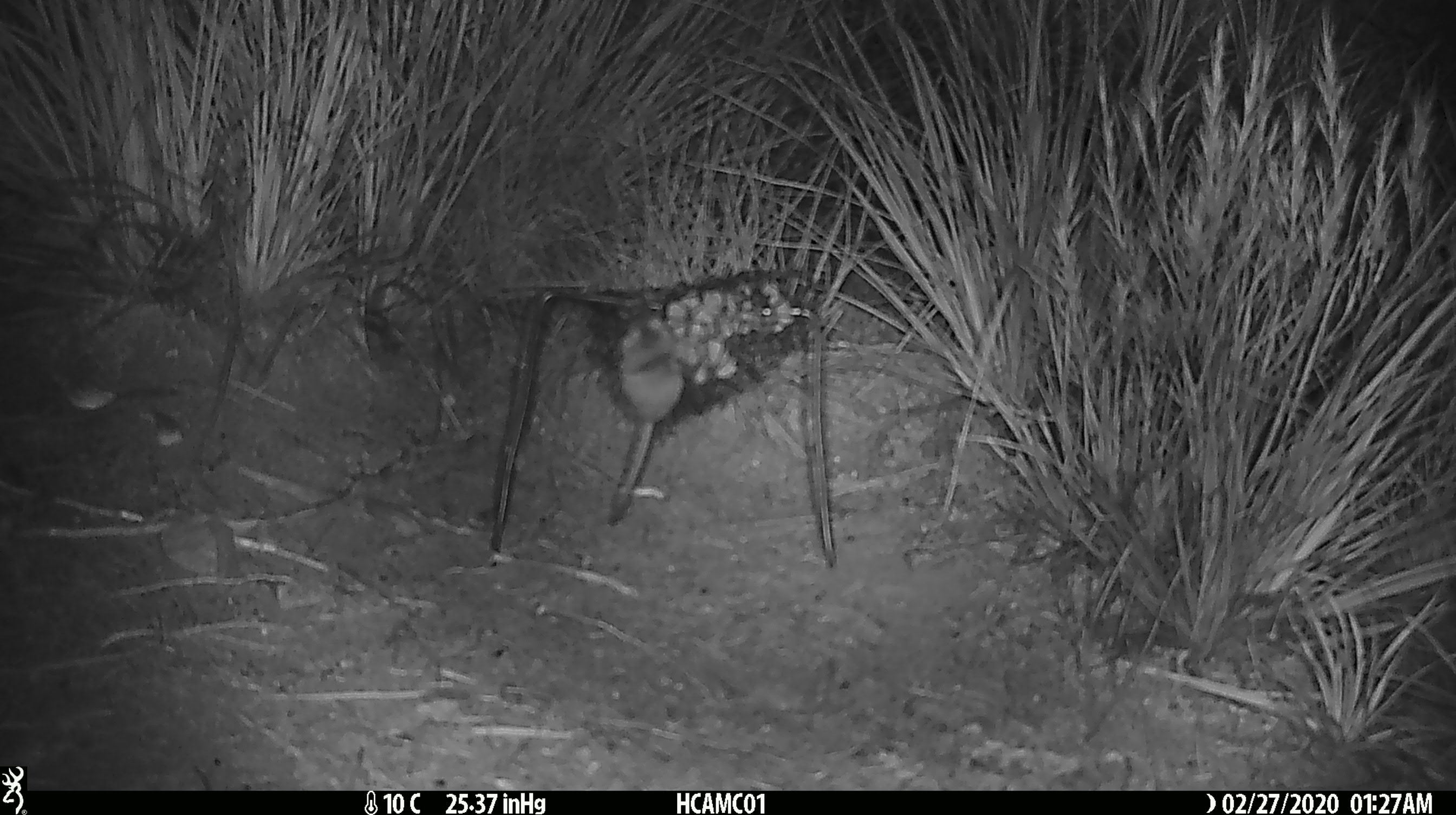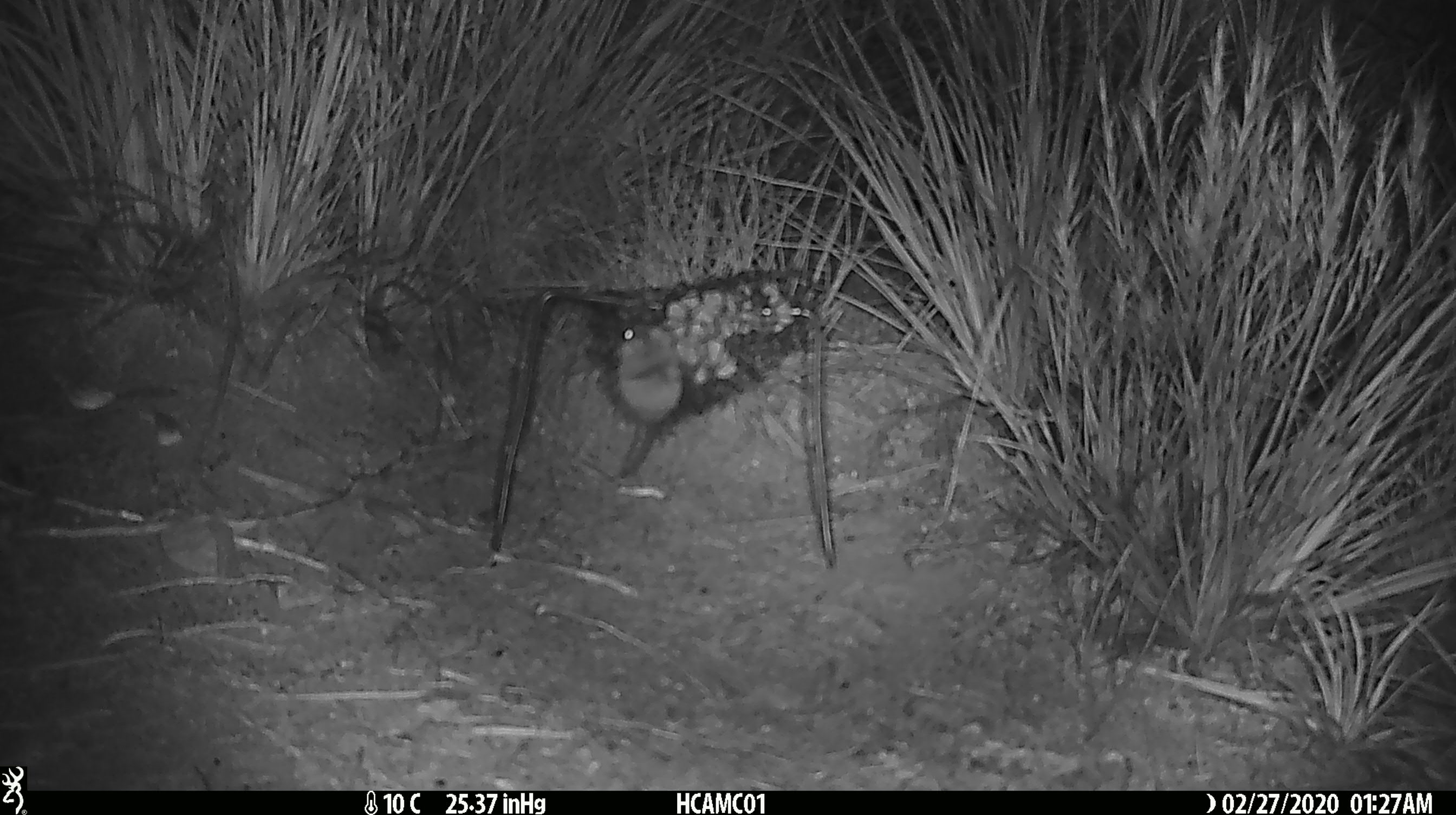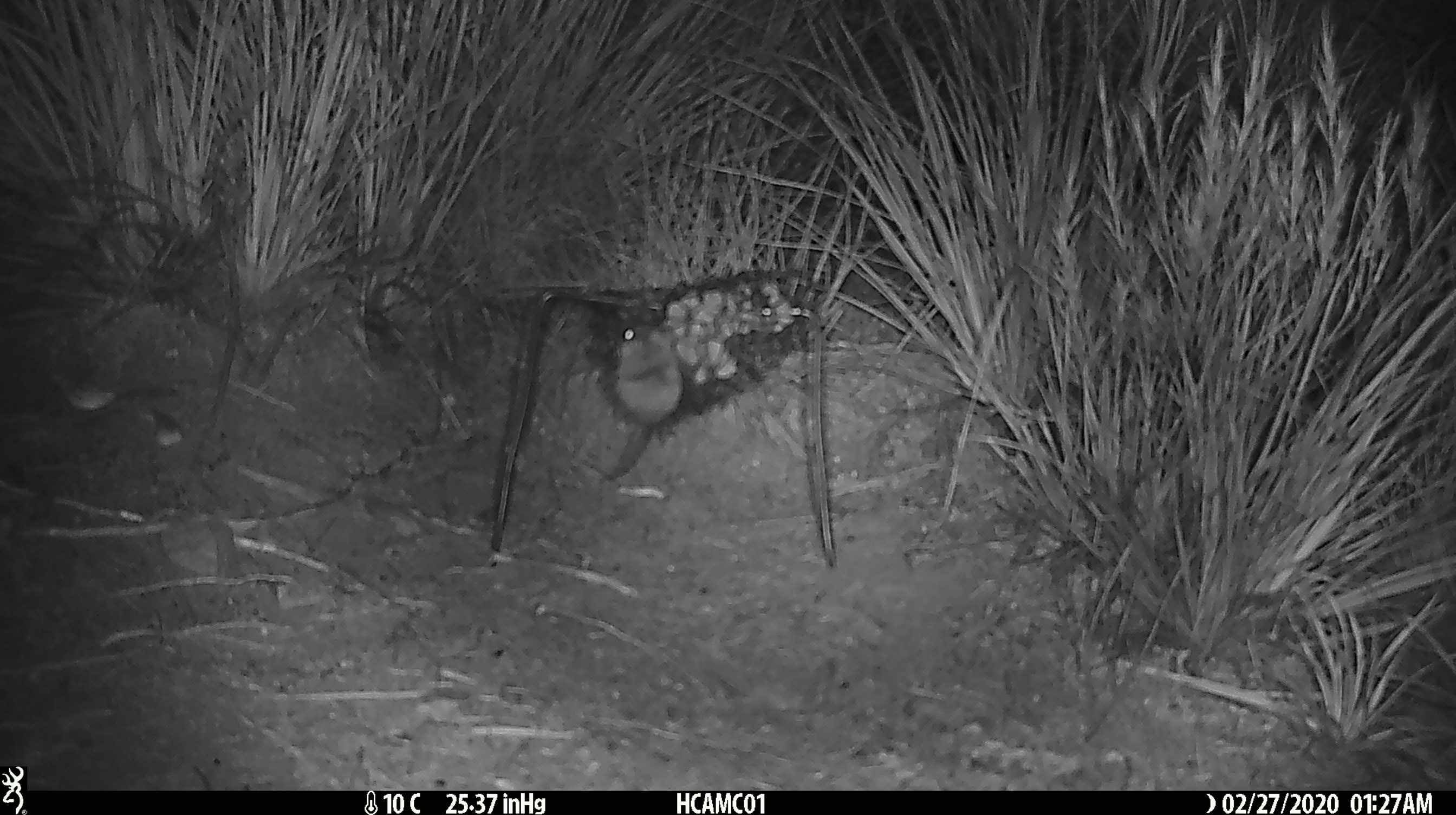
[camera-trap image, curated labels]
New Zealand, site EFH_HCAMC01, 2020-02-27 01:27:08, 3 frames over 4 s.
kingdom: Animalia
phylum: Chordata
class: Mammalia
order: Rodentia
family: Muridae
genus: Mus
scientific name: Mus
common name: mouse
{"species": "mouse (Mus)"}